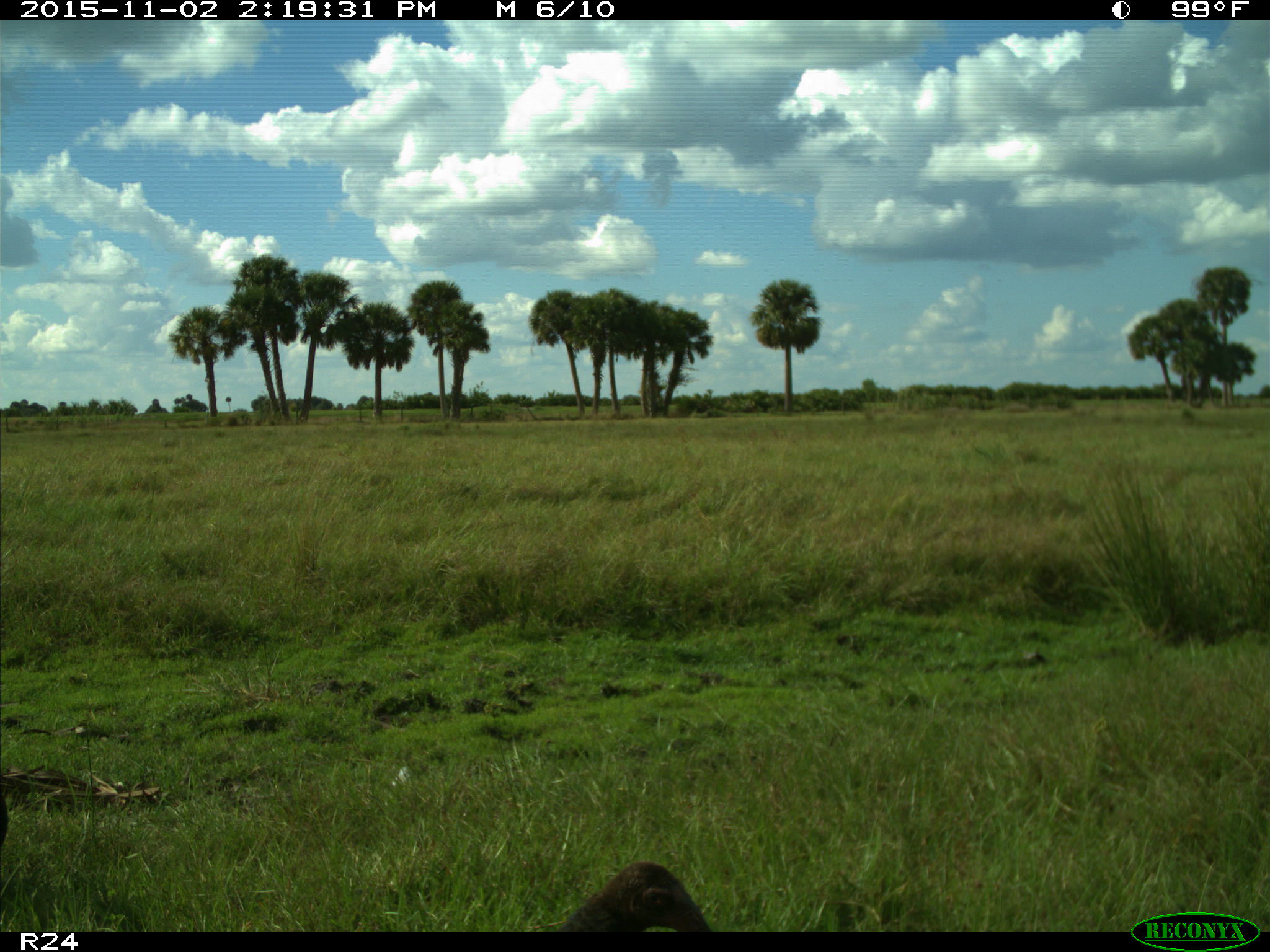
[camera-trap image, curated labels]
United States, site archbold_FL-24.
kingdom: Animalia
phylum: Chordata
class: Aves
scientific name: Aves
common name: birds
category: unidentified bird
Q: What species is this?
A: Unidentified bird (birds) (Aves).